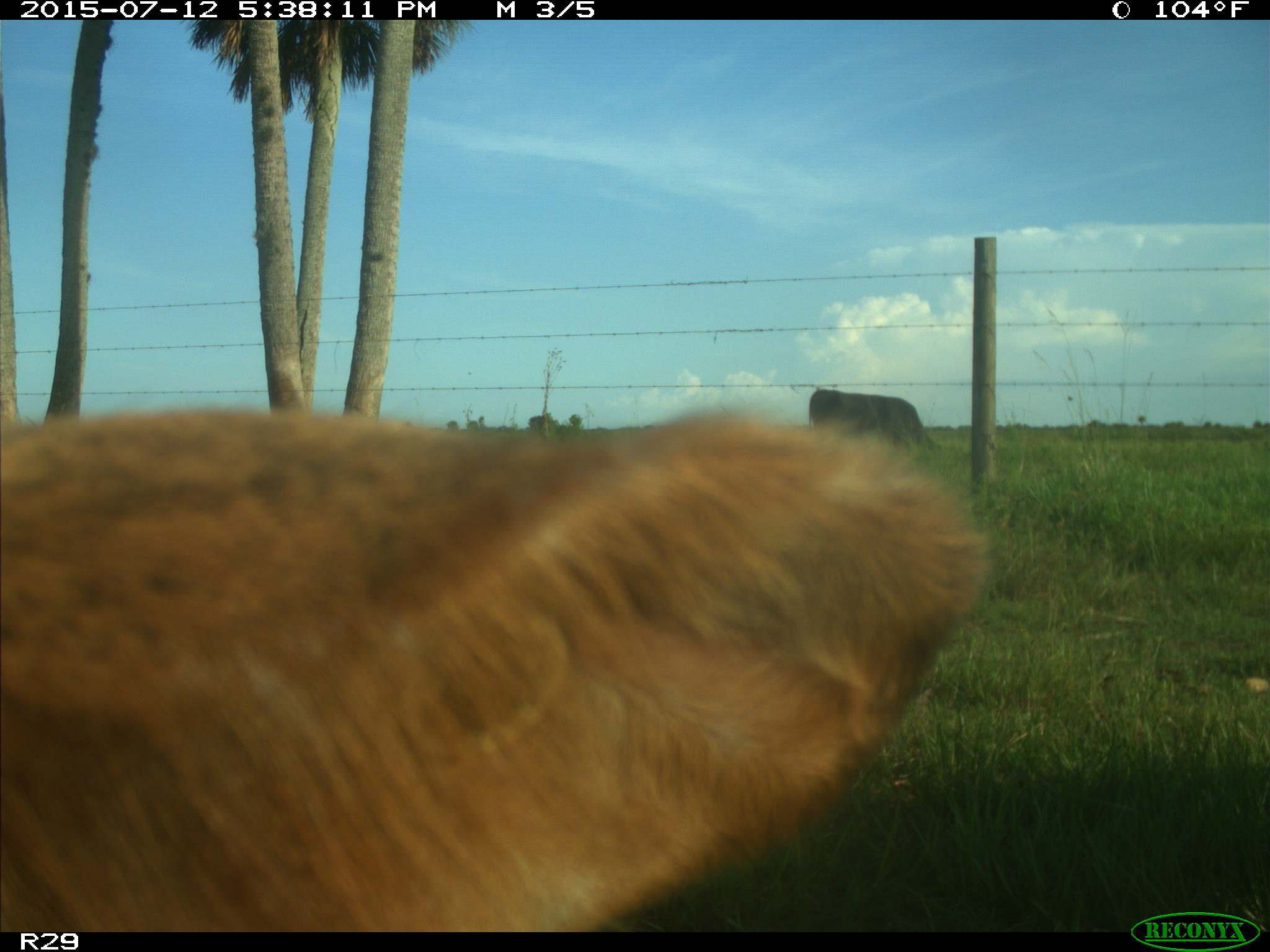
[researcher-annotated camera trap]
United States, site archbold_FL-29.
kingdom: Animalia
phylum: Chordata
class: Mammalia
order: Artiodactyla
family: Bovidae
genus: Bos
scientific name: Bos taurus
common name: domestic cow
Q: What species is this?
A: Bos taurus (domestic cow).